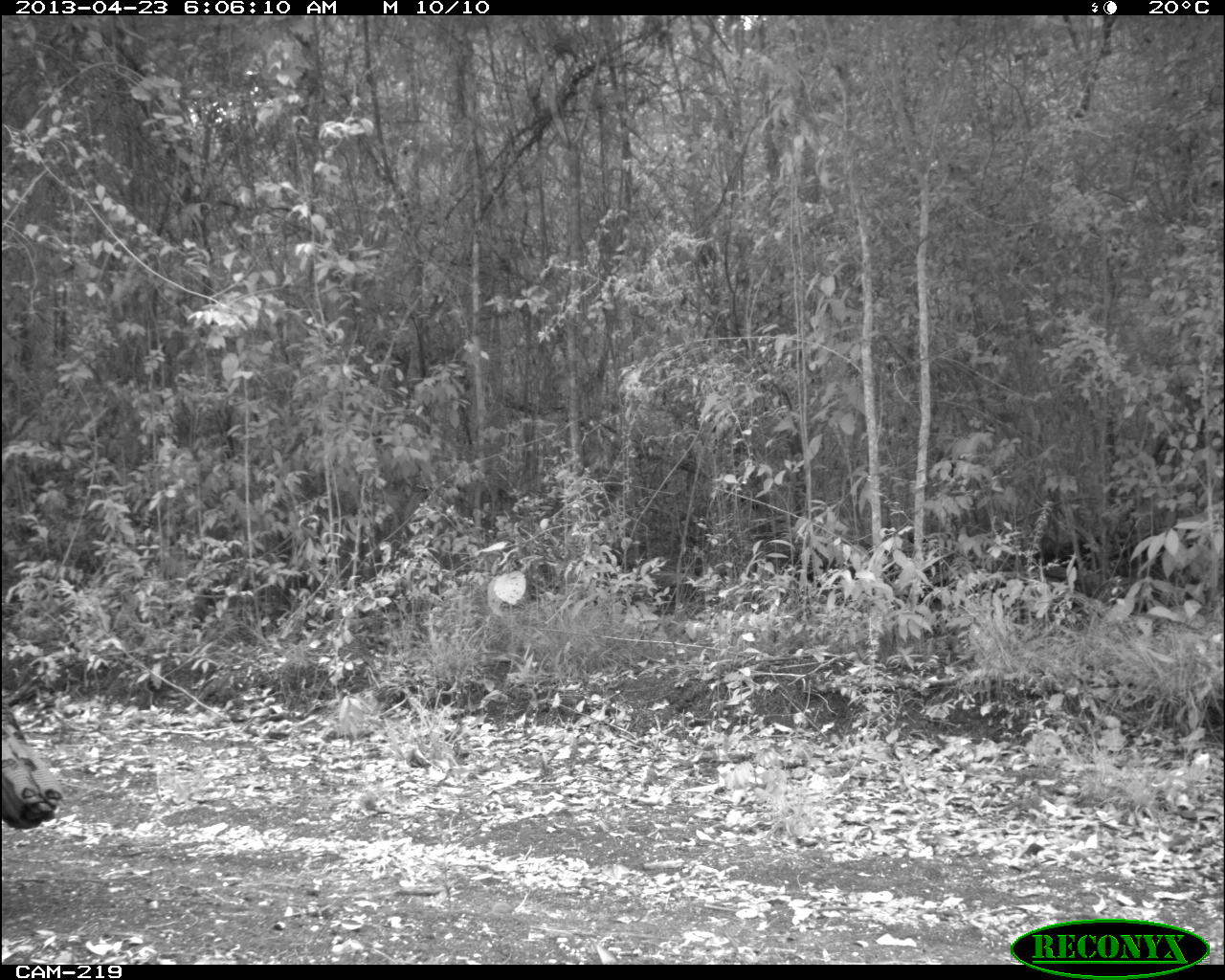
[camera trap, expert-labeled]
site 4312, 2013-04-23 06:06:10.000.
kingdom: Animalia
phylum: Chordata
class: Aves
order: Galliformes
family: Phasianidae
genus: Meleagris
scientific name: Meleagris ocellata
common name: ocellated turkey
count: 1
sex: male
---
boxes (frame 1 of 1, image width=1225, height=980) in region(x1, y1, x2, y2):
meleagris ocellata: region(0, 700, 64, 830)